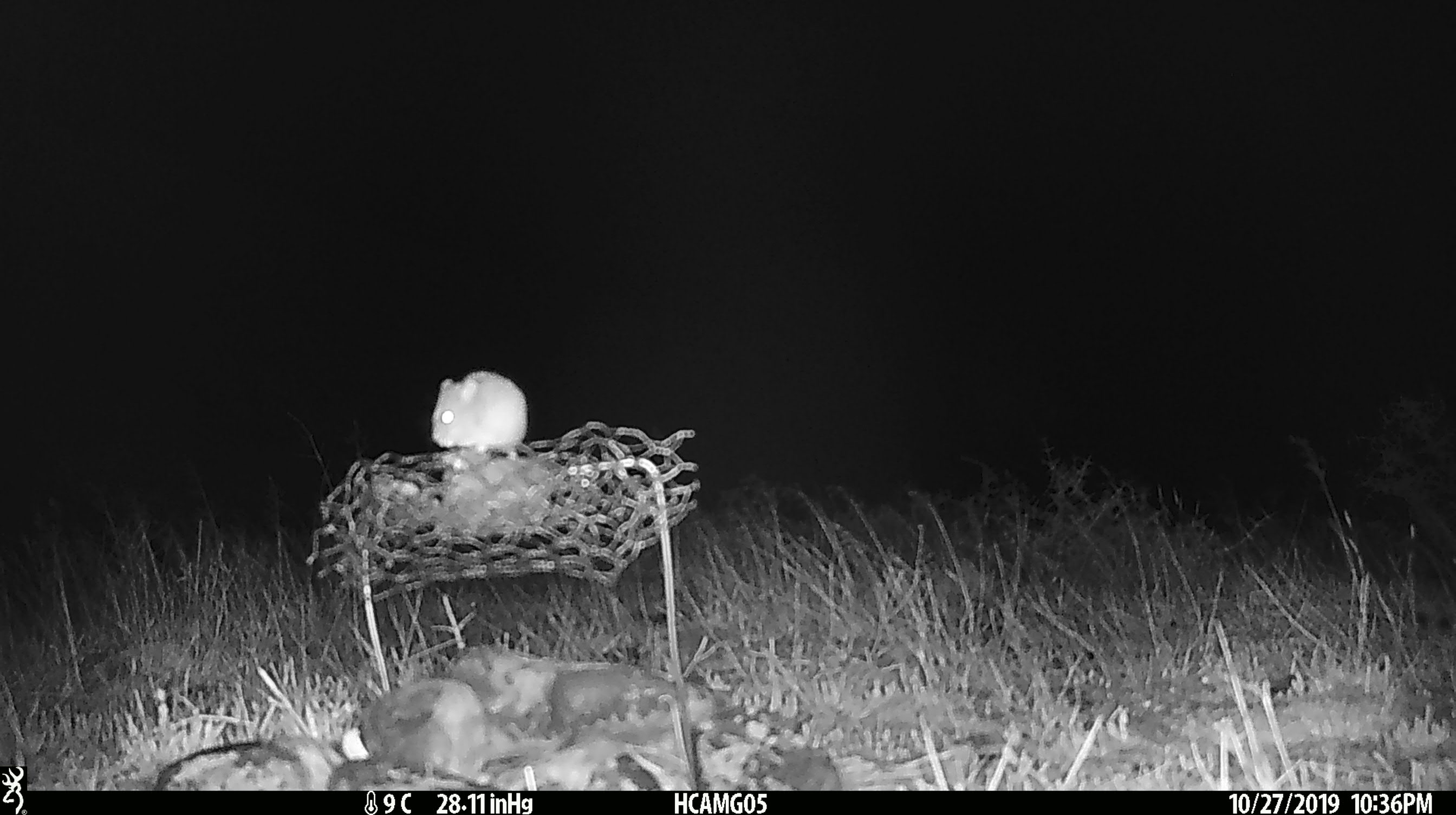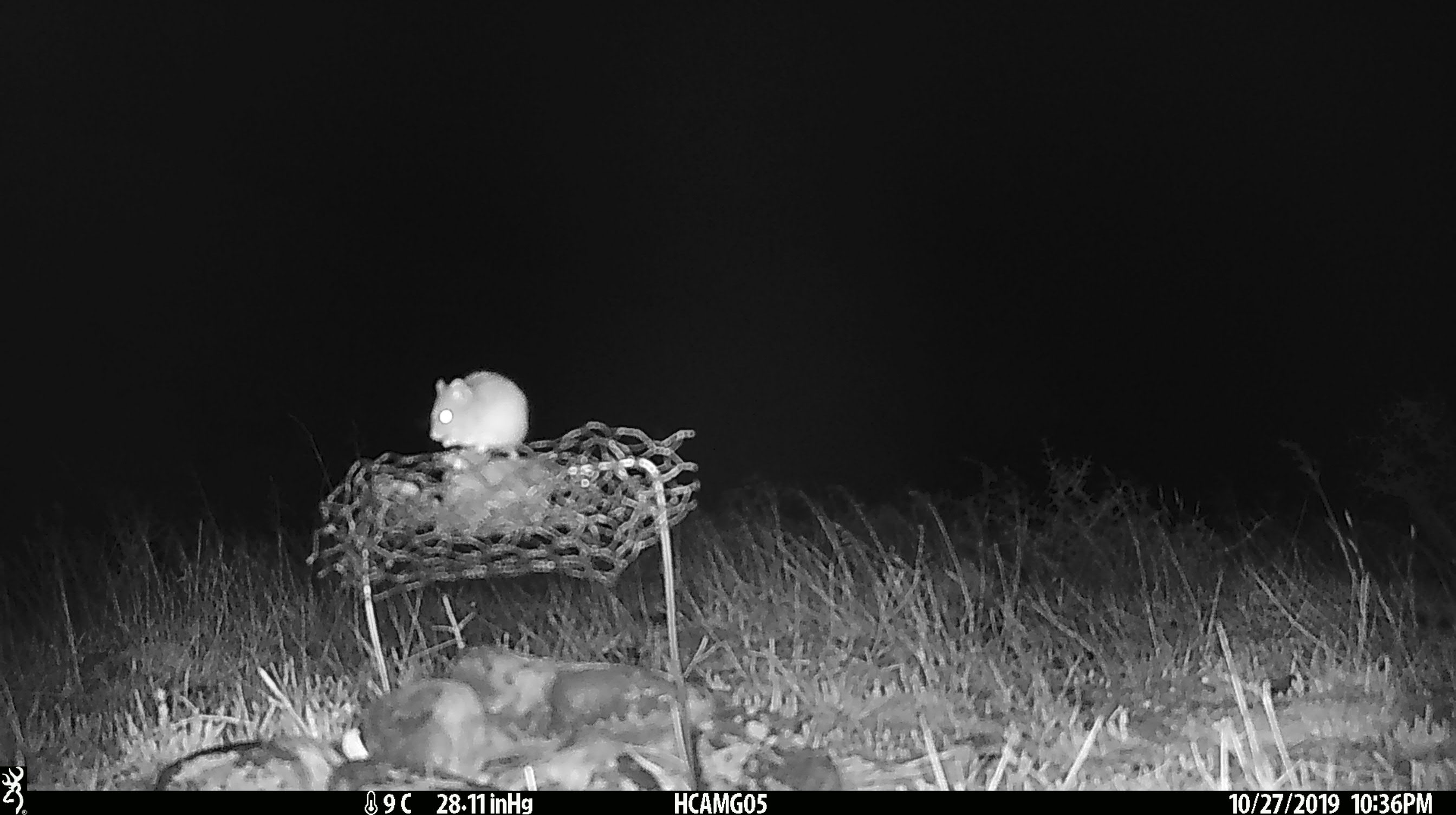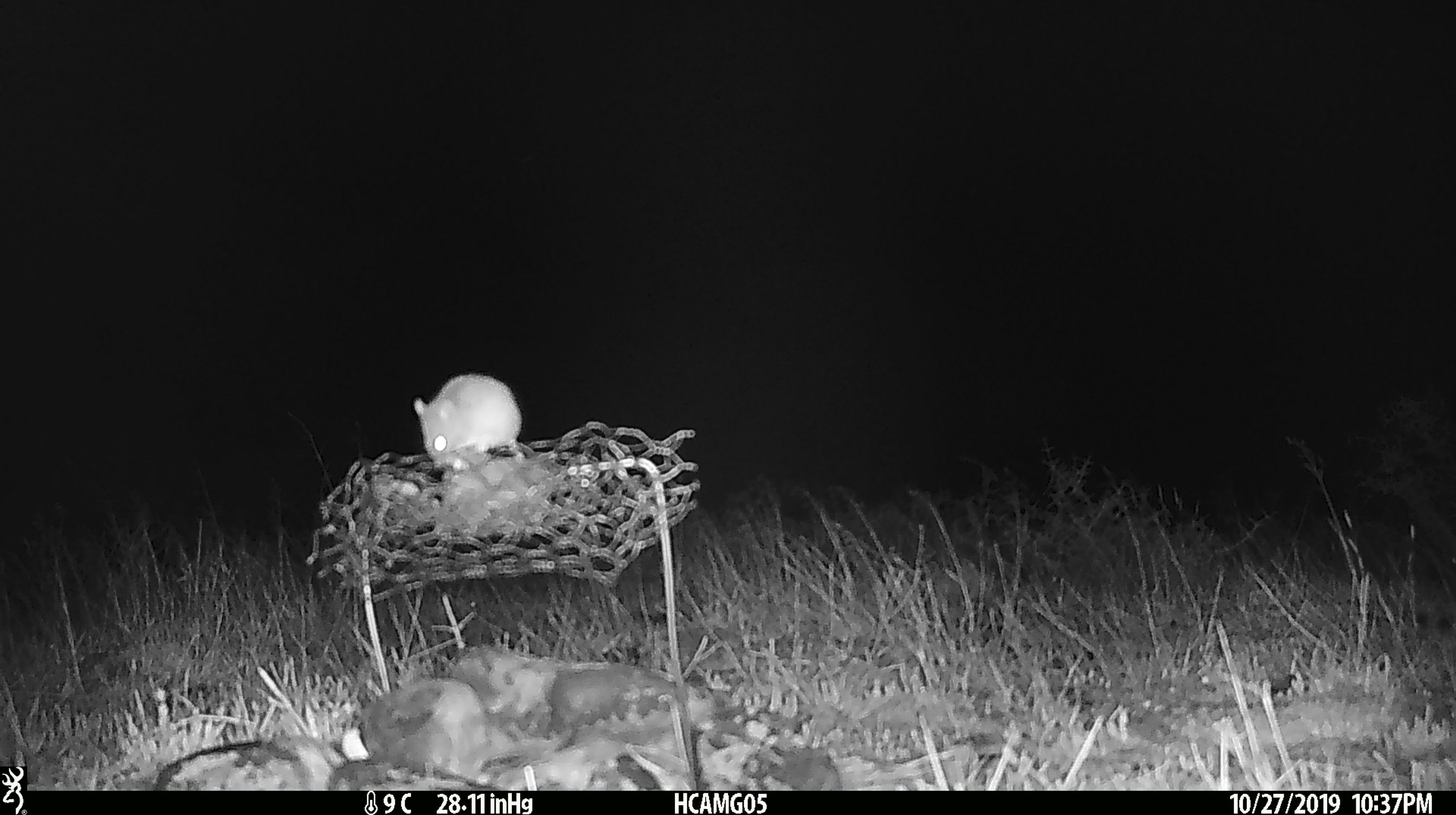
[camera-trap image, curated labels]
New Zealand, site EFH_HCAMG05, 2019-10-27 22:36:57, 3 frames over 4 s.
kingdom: Animalia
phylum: Chordata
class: Mammalia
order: Rodentia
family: Muridae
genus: Mus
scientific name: Mus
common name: mouse